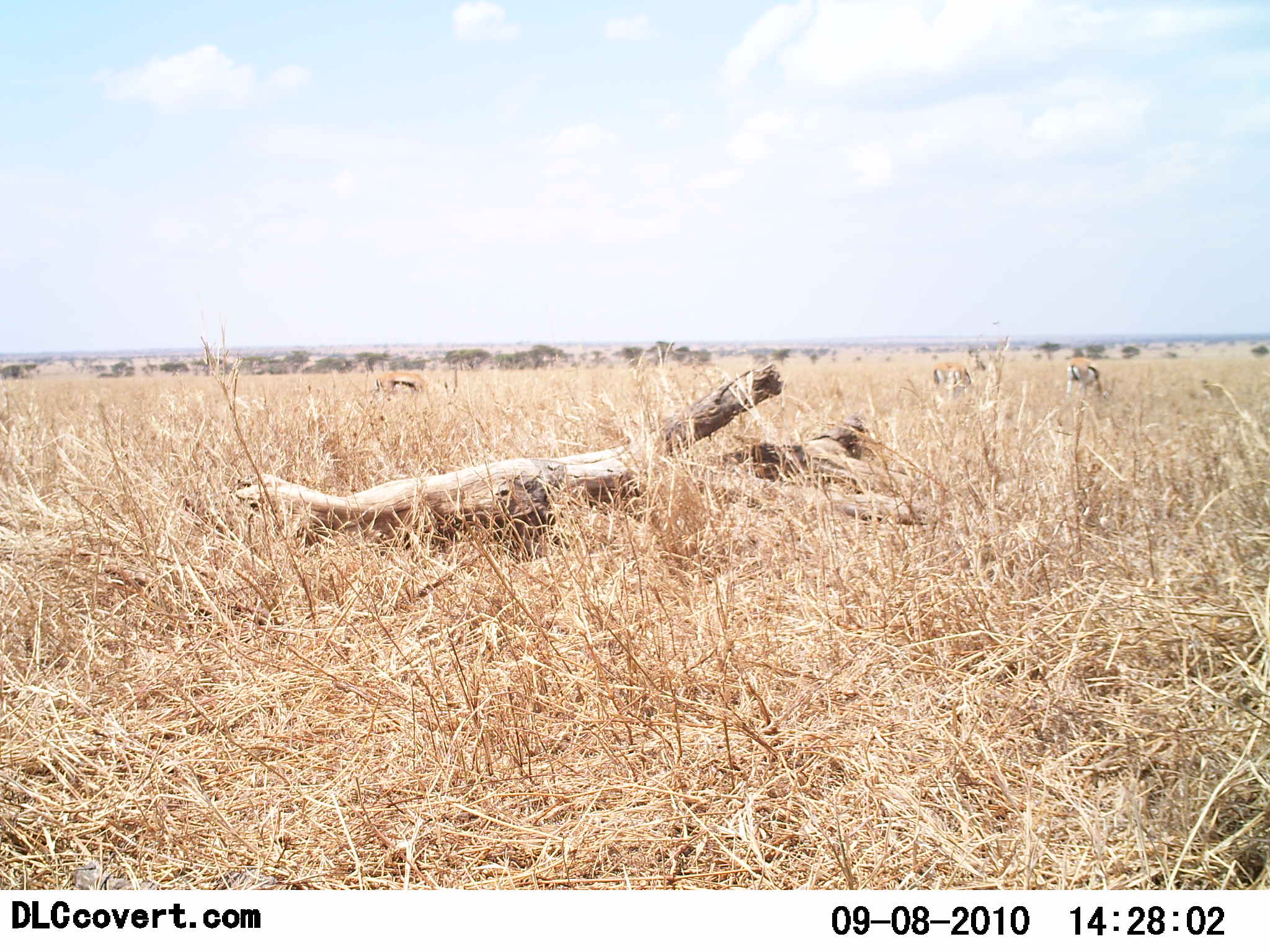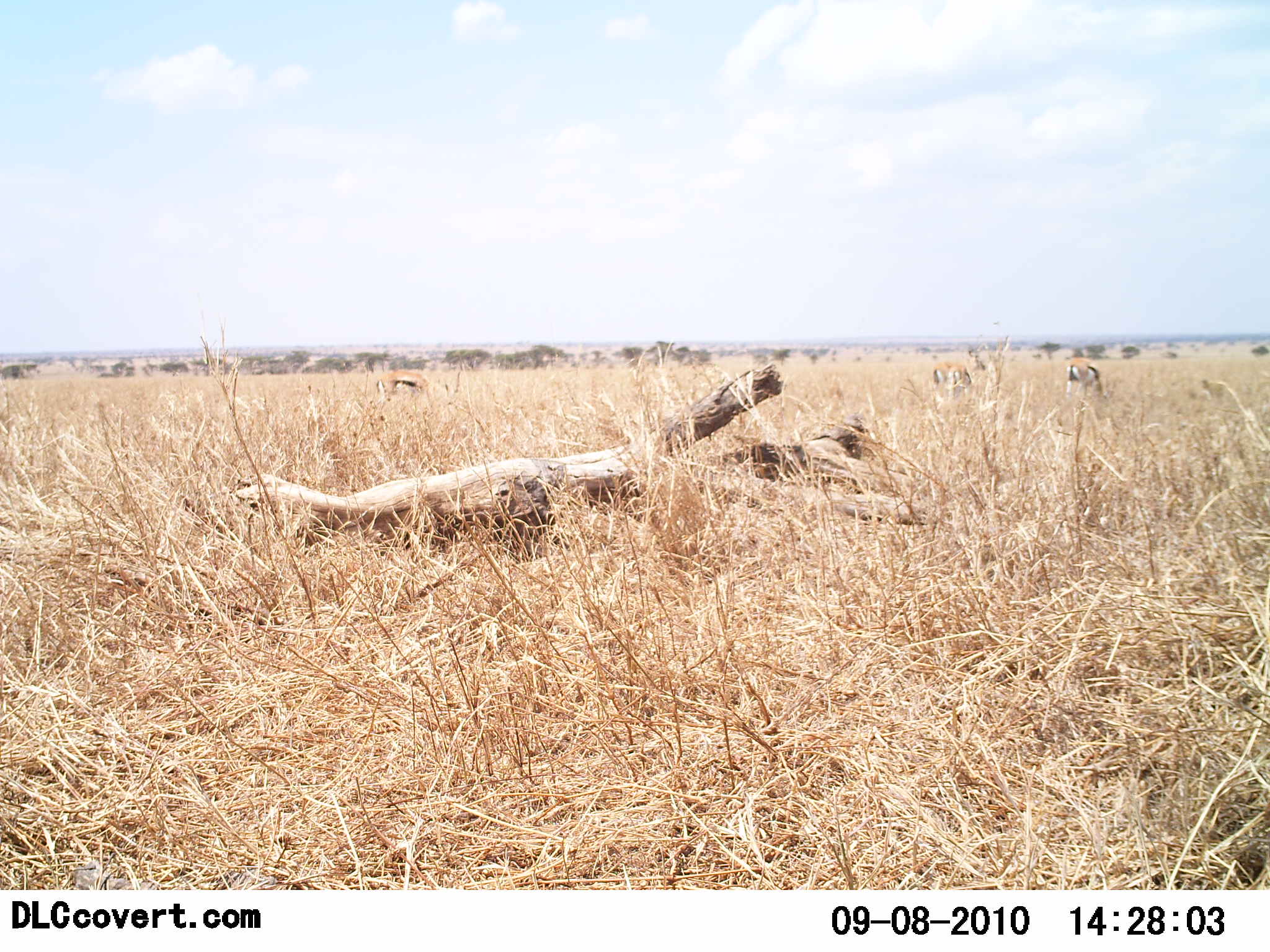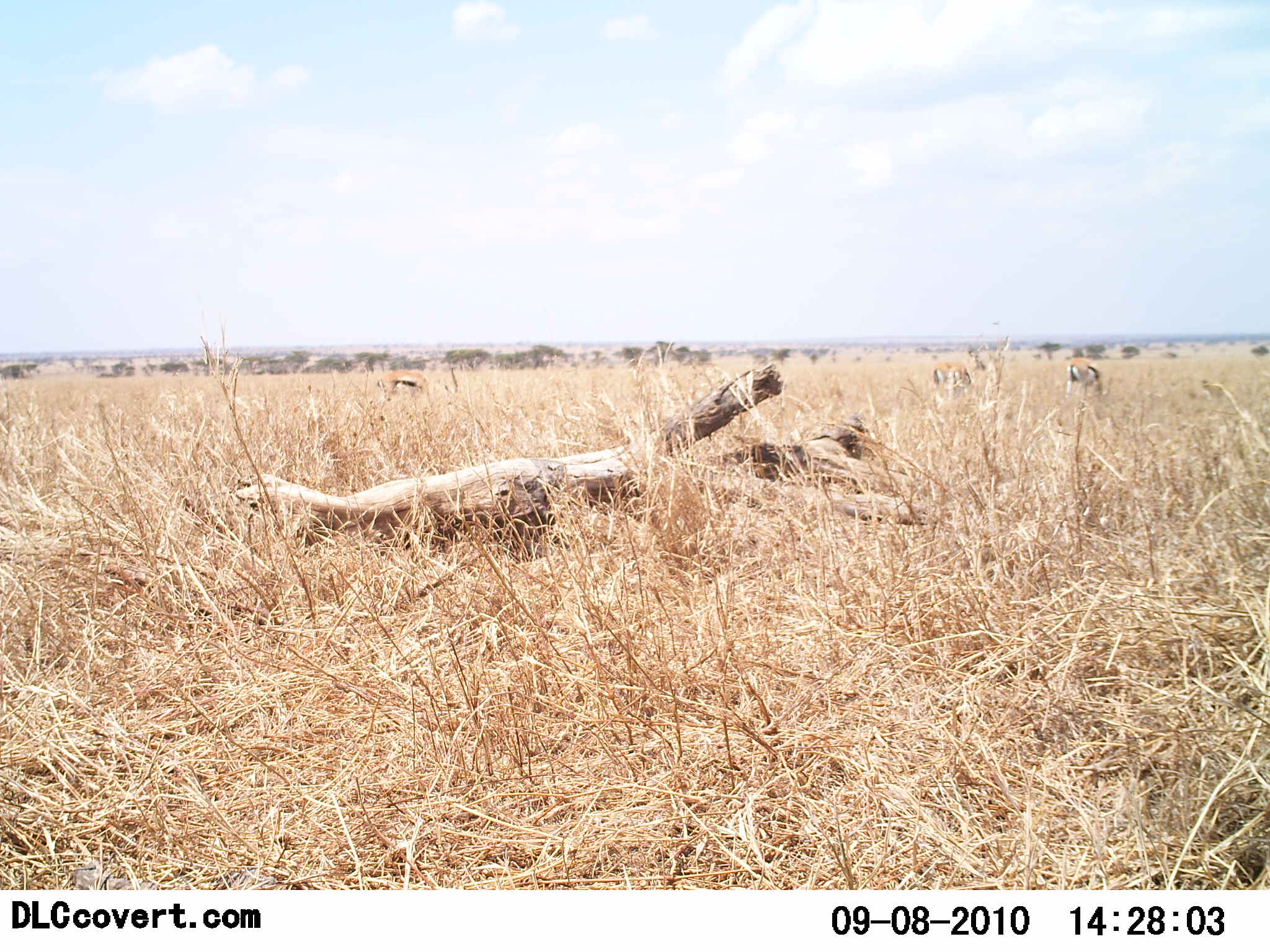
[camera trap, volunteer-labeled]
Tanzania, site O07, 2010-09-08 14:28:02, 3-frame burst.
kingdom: Animalia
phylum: Chordata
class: Mammalia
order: Artiodactyla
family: Bovidae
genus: Eudorcas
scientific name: Eudorcas thomsonii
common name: thomson's gazelle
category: gazellethomsons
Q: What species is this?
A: Gazellethomsons (thomson's gazelle) (Eudorcas thomsonii).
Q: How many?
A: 3.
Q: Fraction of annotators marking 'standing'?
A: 42%.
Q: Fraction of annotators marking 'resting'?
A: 0%.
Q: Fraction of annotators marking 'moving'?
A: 5%.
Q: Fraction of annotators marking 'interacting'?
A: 0%.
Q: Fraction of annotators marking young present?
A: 0%.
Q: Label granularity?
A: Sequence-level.